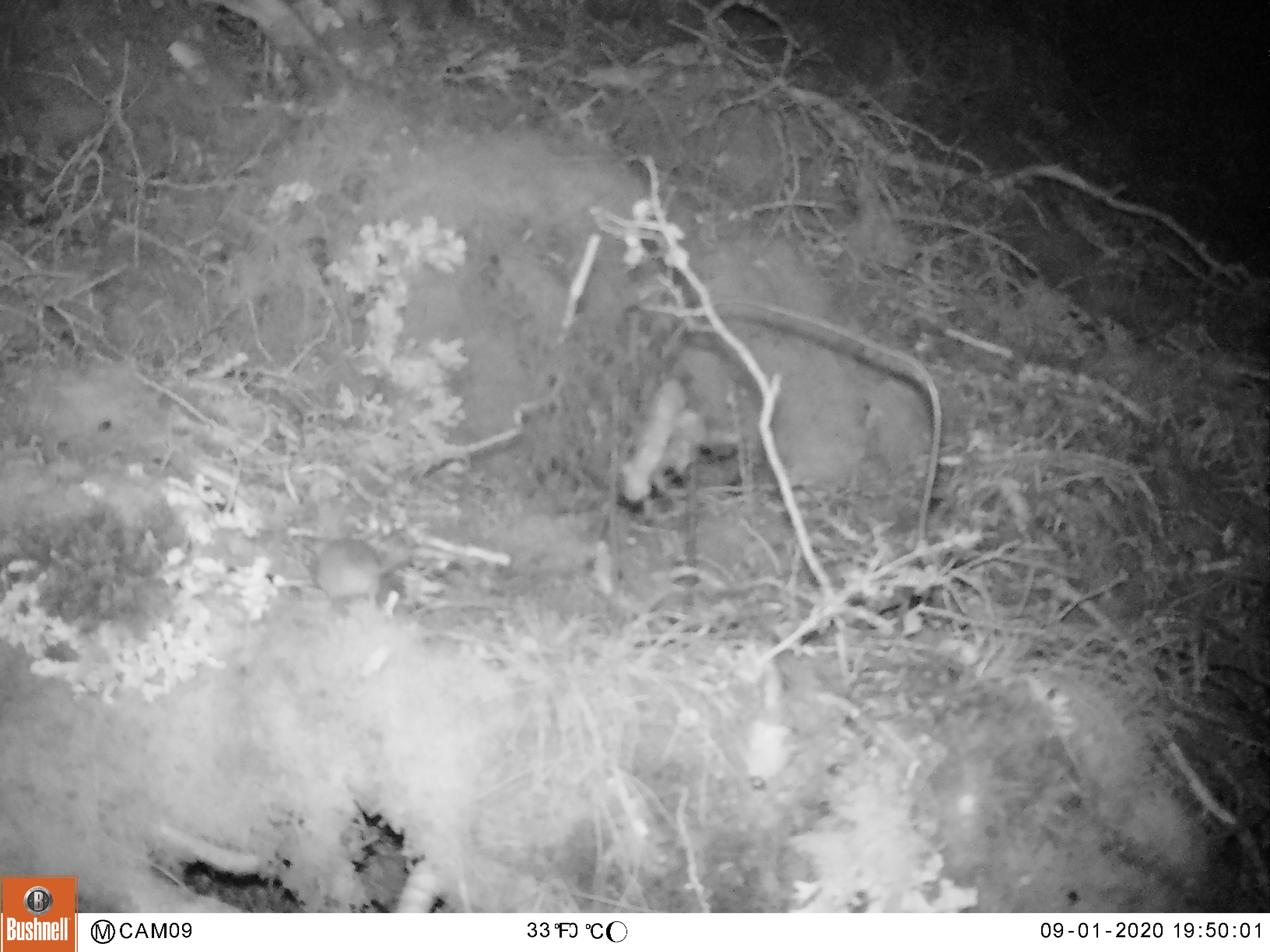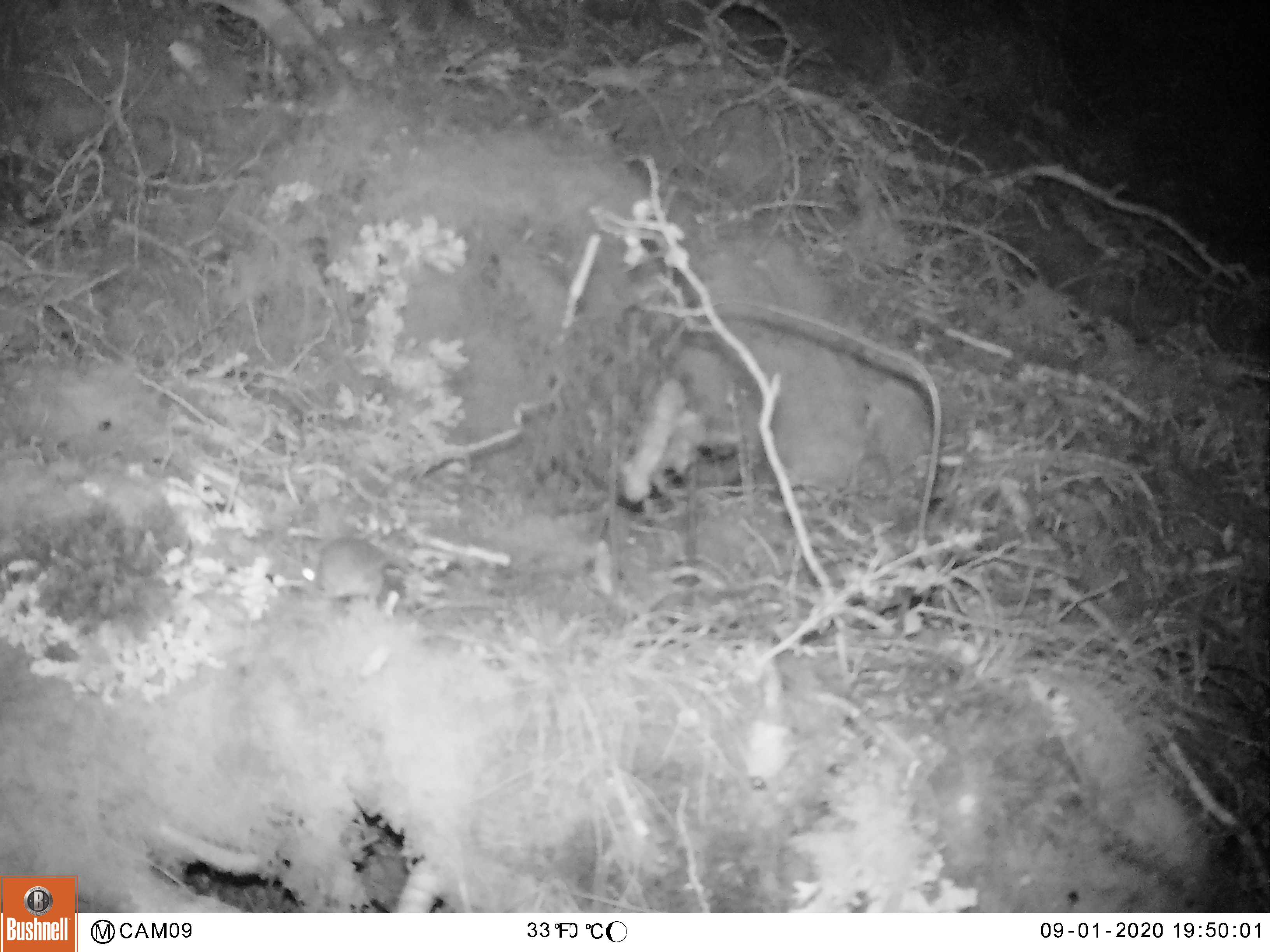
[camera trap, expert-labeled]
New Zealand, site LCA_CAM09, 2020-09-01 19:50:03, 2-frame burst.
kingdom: Animalia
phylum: Chordata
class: Mammalia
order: Rodentia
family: Muridae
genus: Mus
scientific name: Mus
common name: mouse